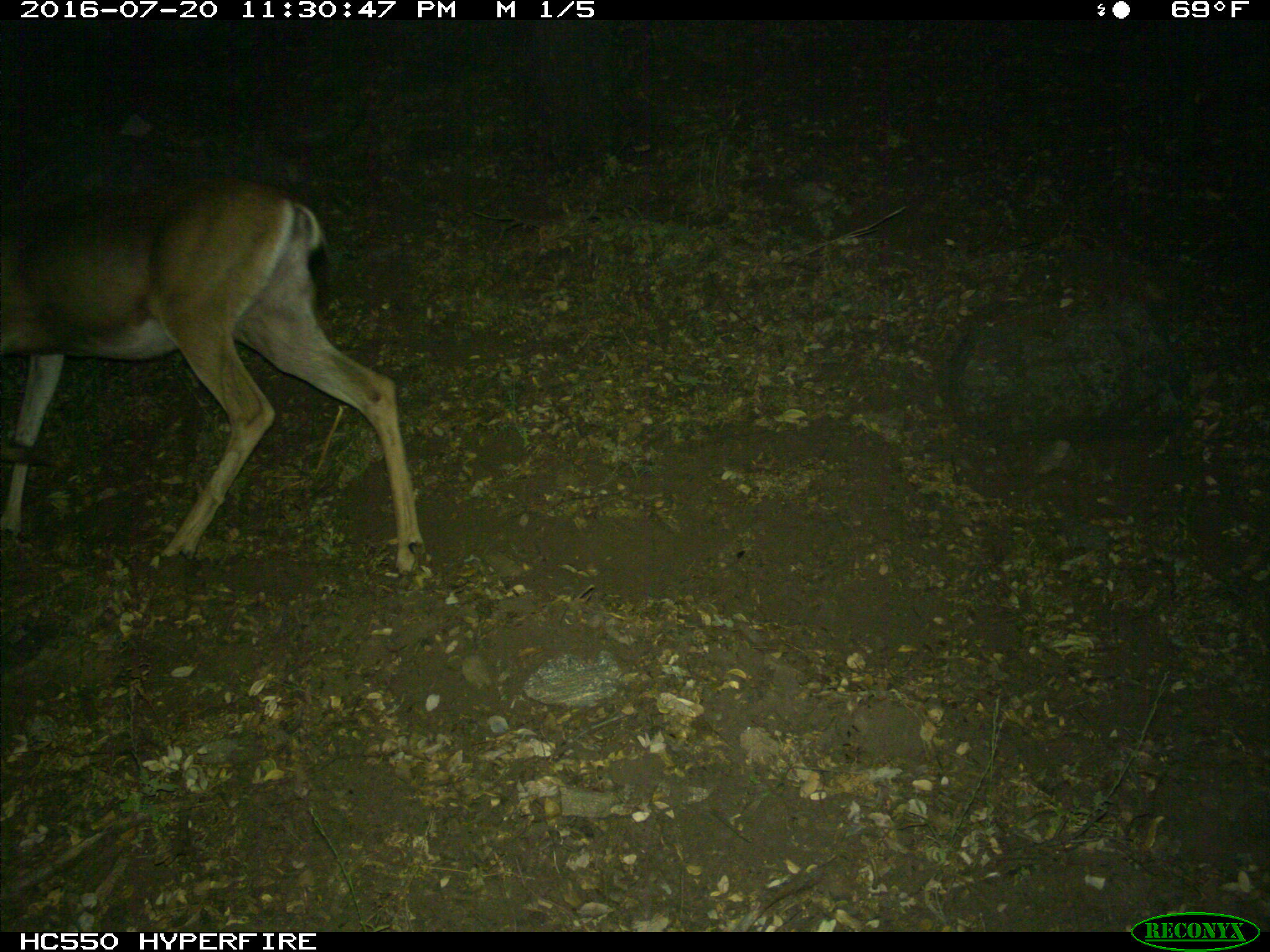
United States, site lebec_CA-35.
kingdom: Animalia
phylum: Chordata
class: Mammalia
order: Artiodactyla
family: Cervidae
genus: Odocoileus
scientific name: Odocoileus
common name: deer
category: unidentified deer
Unidentified deer (deer) (Odocoileus).